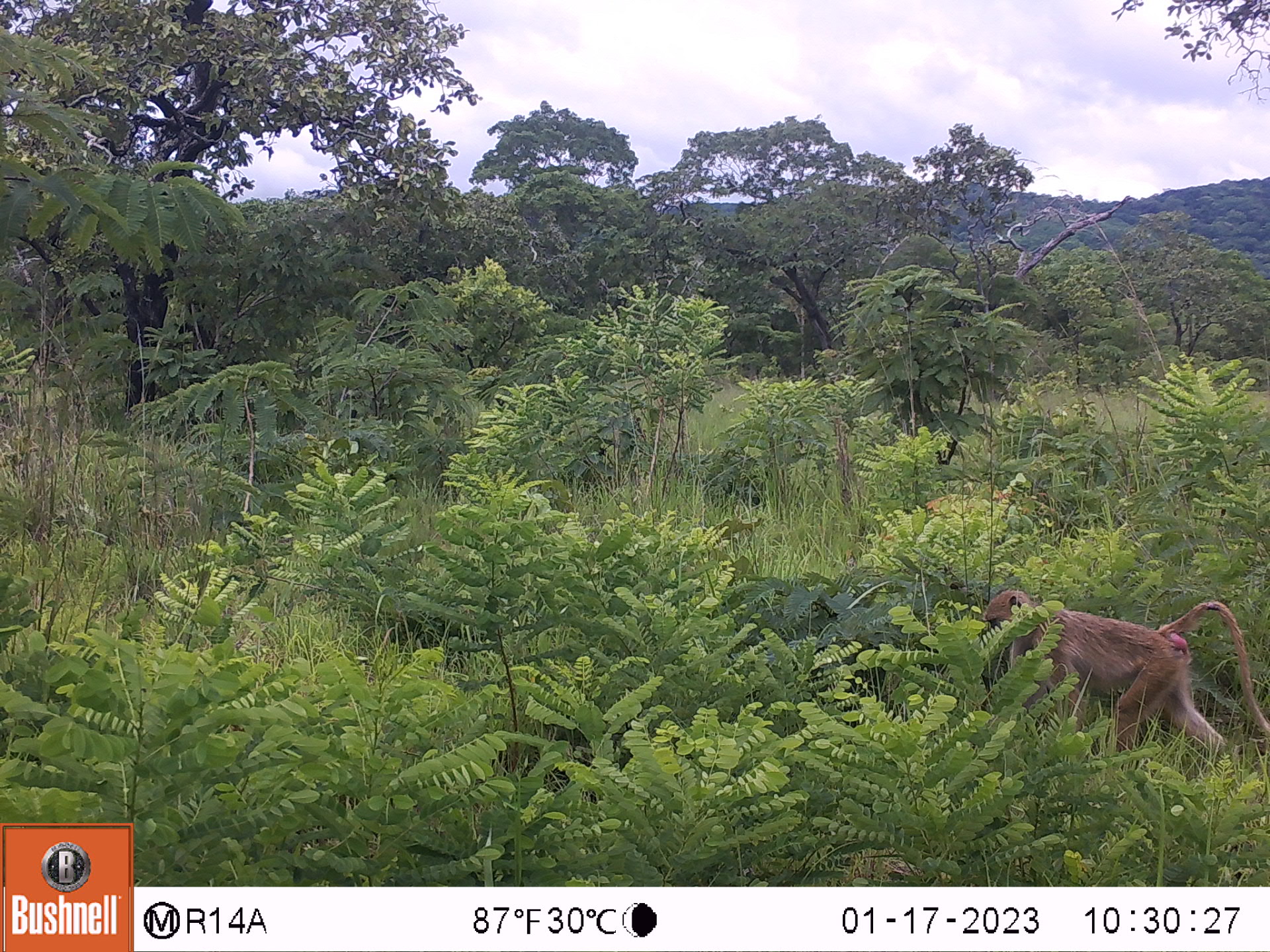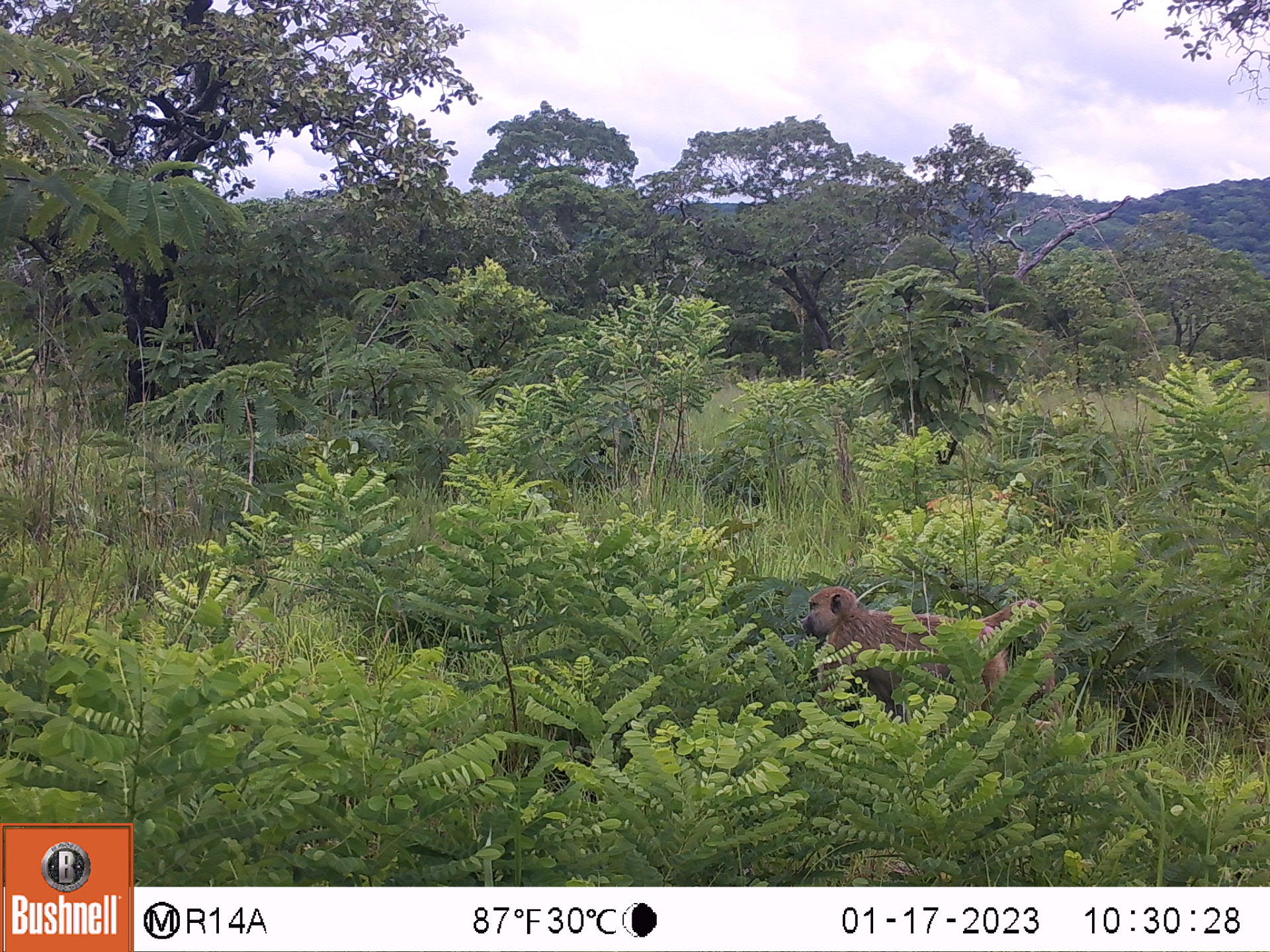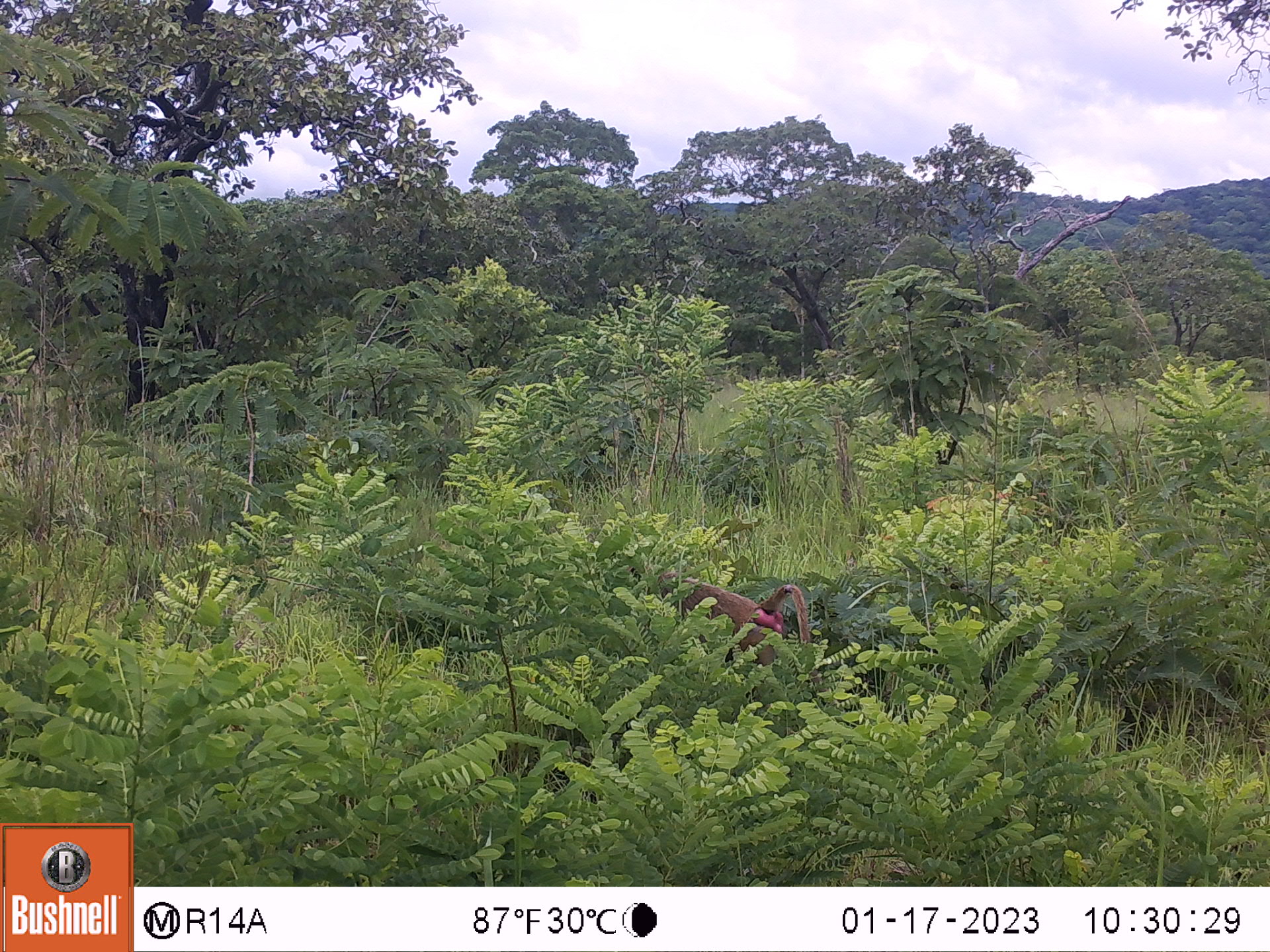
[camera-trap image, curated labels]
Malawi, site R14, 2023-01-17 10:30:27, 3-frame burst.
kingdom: Animalia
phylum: Chordata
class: Mammalia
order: Primates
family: Cercopithecidae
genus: Papio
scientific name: Papio cynocephalus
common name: yellow baboon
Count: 1.